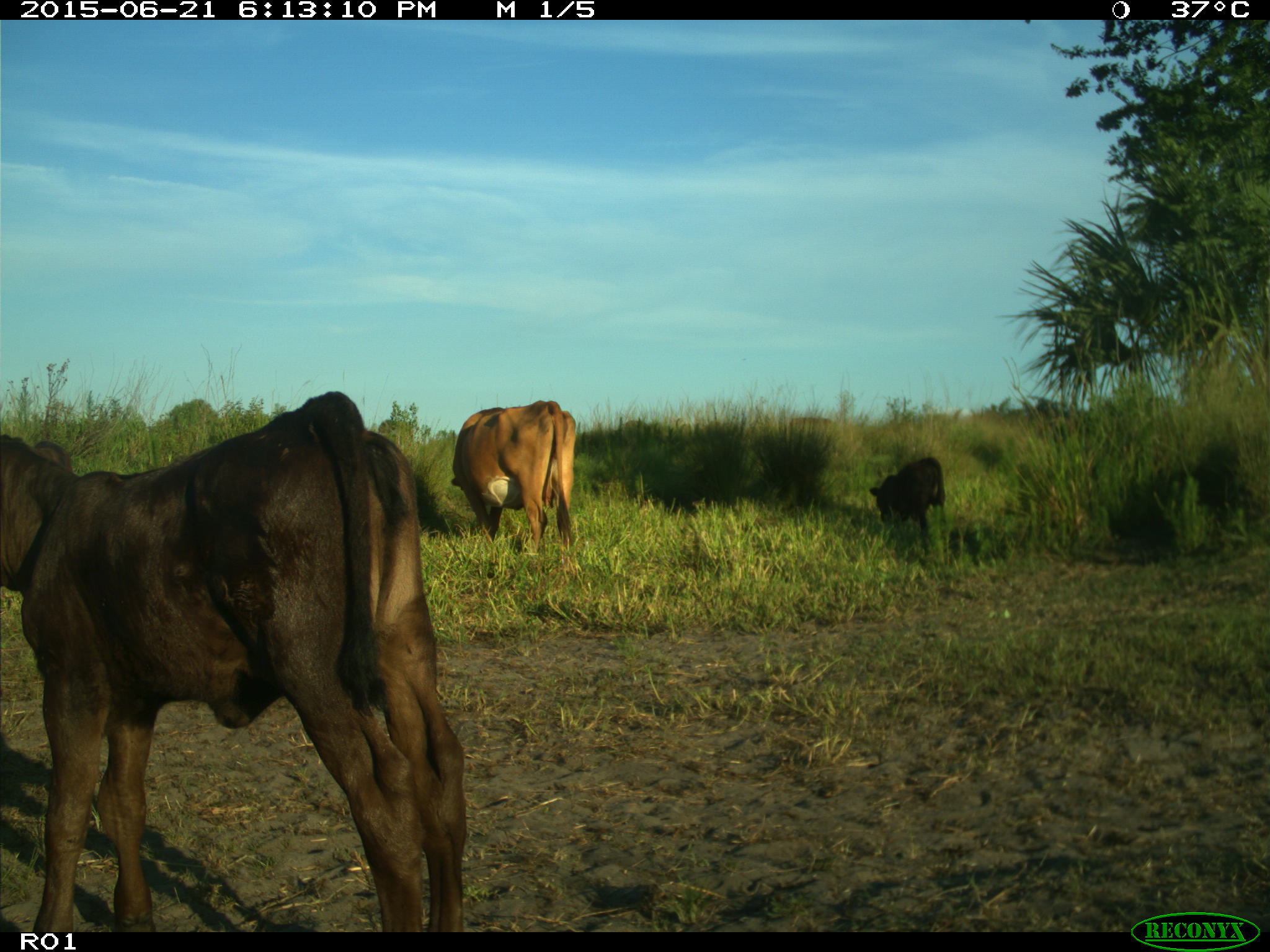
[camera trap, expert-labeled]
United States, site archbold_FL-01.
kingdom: Animalia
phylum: Chordata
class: Mammalia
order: Artiodactyla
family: Bovidae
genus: Bos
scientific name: Bos taurus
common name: domestic cow